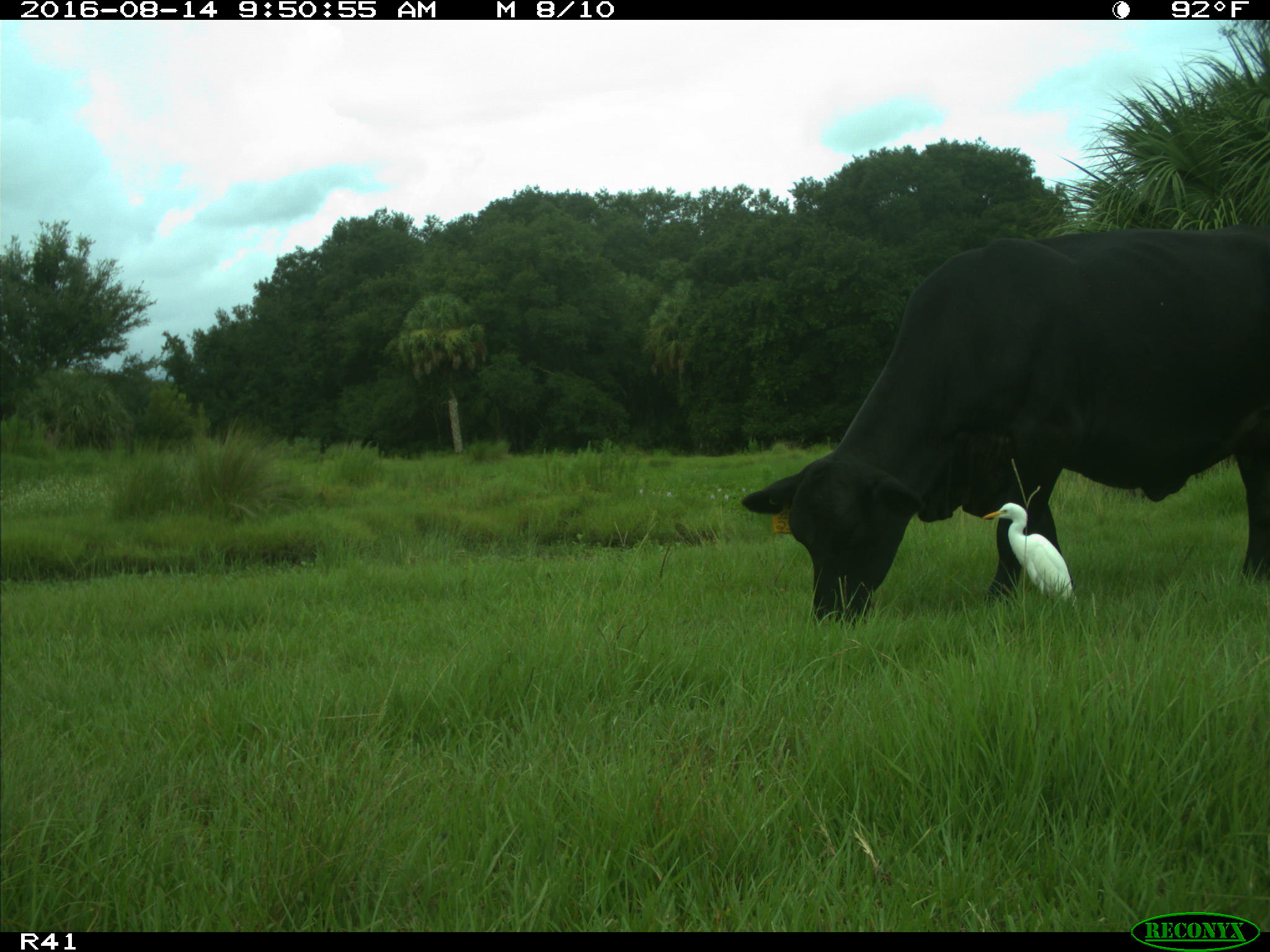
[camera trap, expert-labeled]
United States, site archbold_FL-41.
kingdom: Animalia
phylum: Chordata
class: Mammalia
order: Artiodactyla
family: Bovidae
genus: Bos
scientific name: Bos taurus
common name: domestic cow